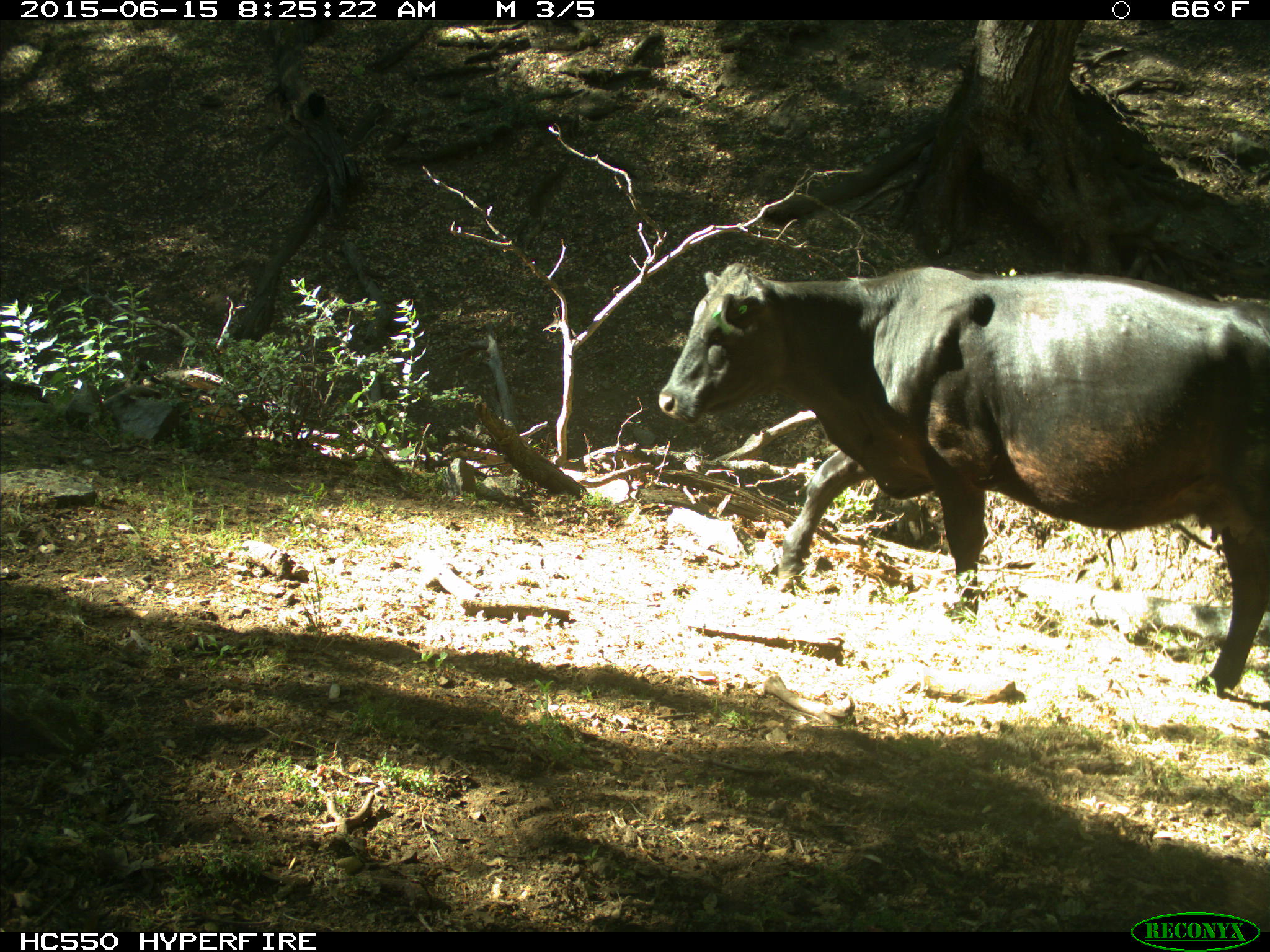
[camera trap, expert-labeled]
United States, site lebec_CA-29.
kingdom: Animalia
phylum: Chordata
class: Mammalia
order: Artiodactyla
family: Bovidae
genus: Bos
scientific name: Bos taurus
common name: domestic cow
Bos taurus (domestic cow).